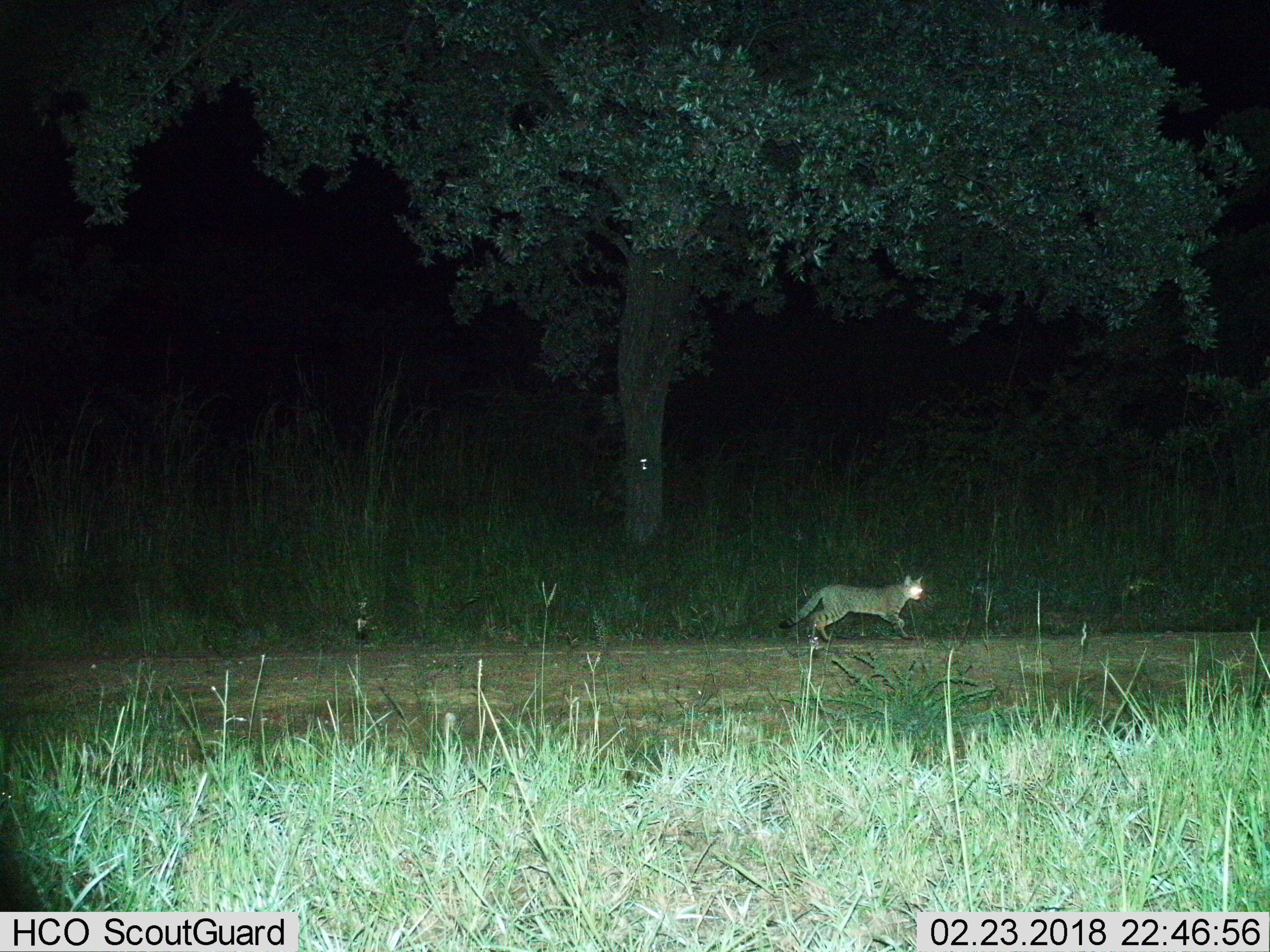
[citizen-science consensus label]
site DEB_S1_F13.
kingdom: Animalia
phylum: Chordata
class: Mammalia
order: Carnivora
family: Felidae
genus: Felis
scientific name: Felis lybica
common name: african wild cat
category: africanwildcat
Africanwildcat (african wild cat) (Felis lybica), count 1. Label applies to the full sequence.